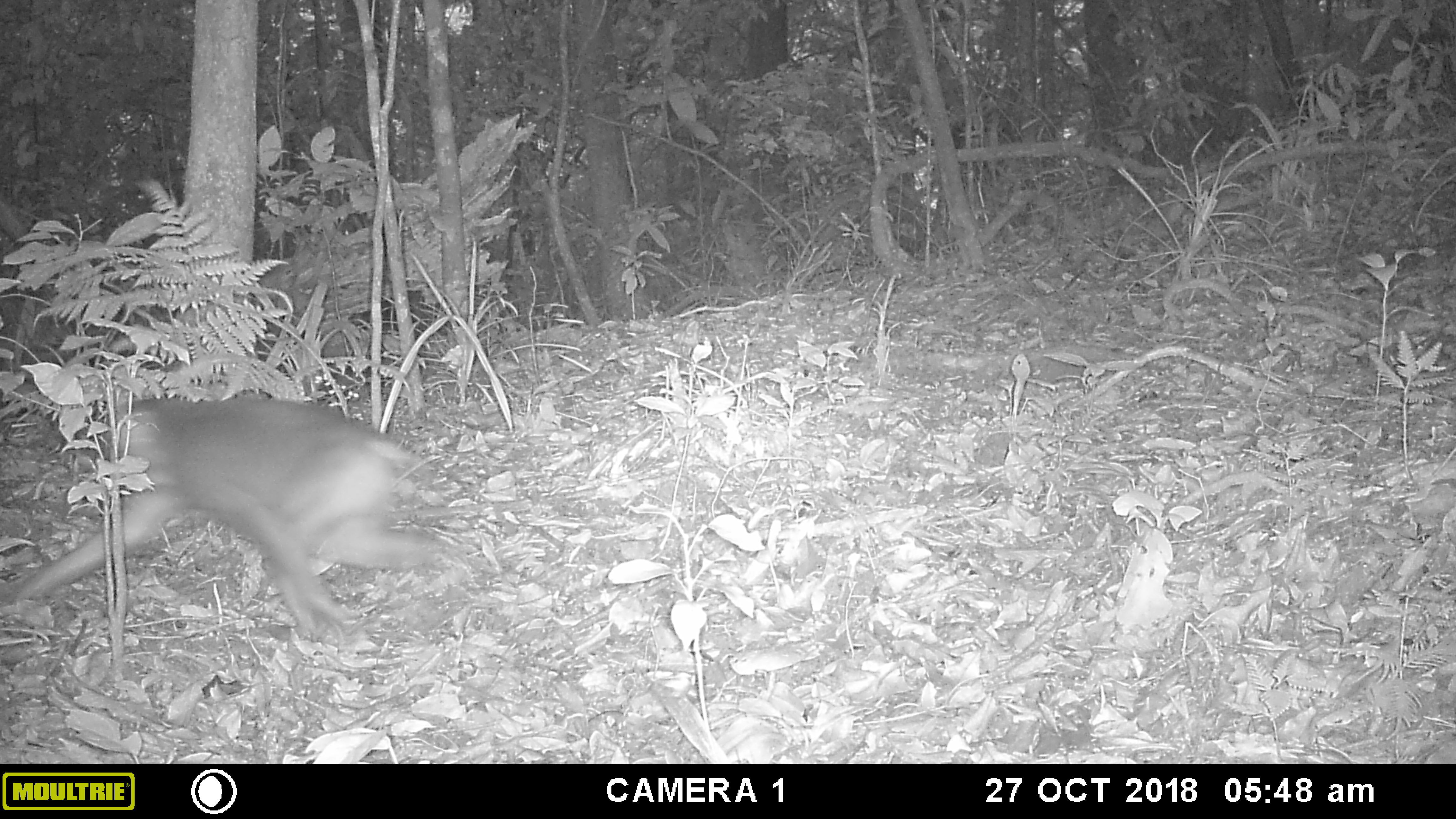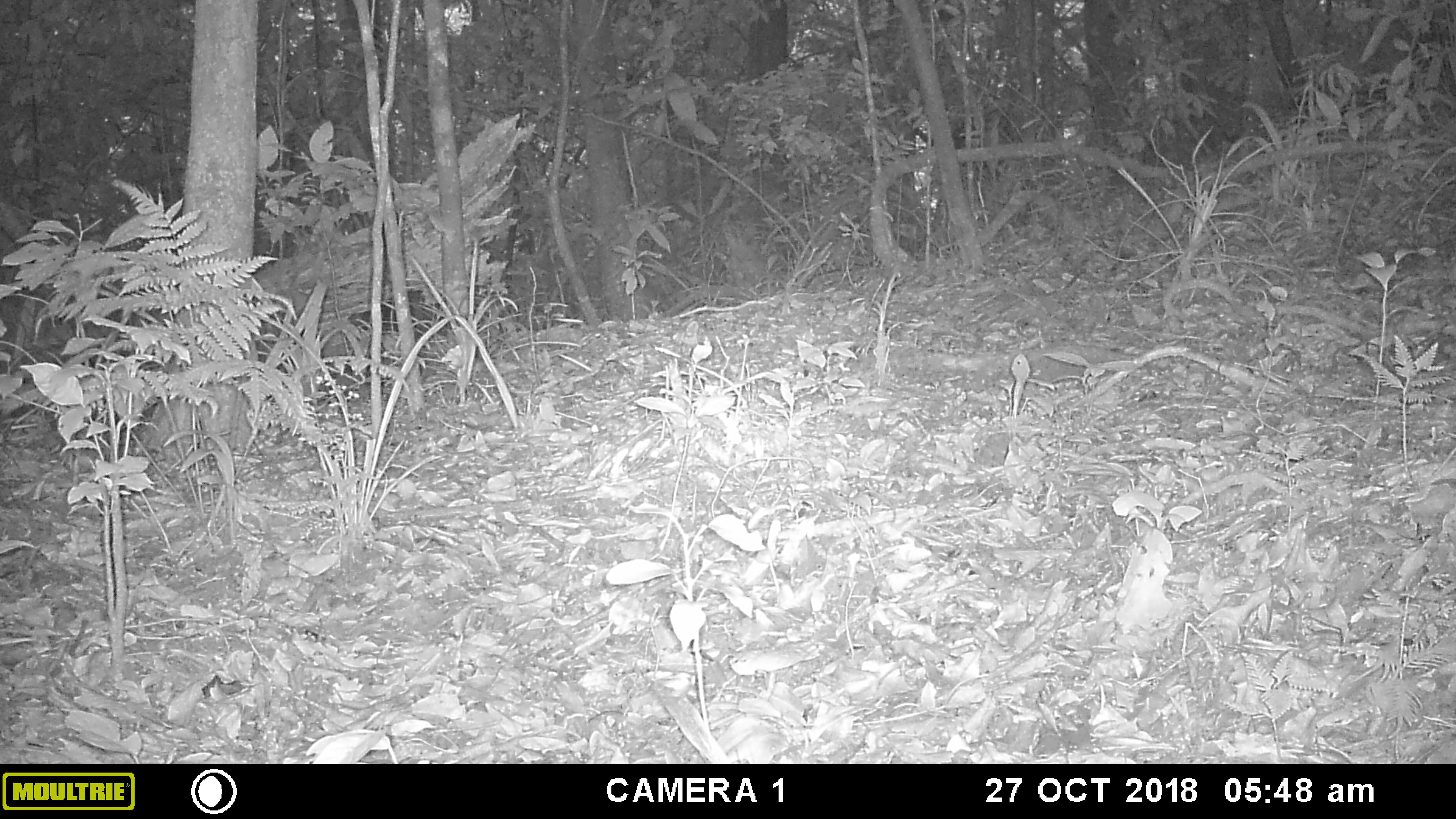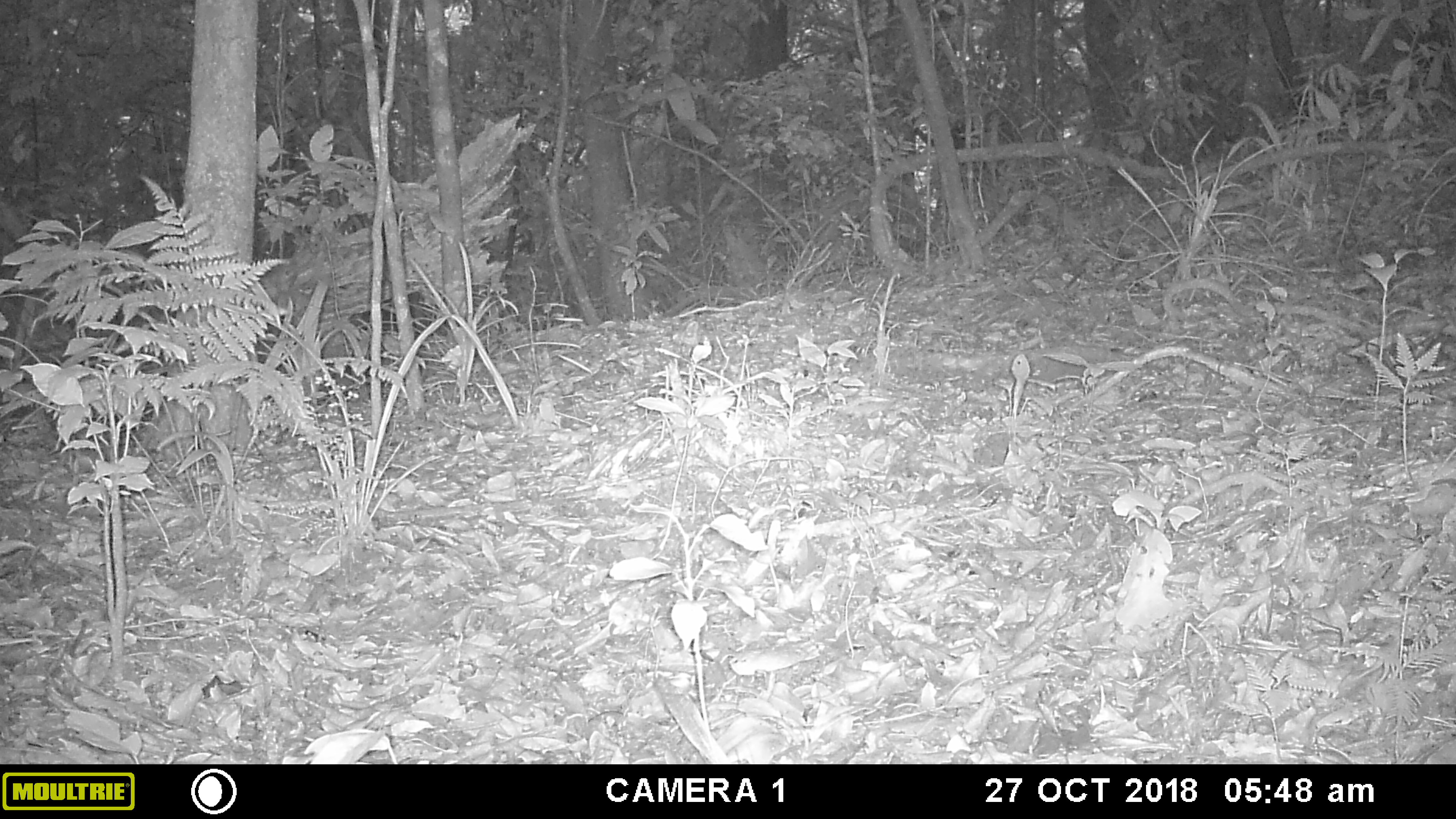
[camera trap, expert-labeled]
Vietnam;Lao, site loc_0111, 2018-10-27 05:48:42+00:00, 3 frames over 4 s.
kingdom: Animalia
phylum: Chordata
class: Mammalia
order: Primates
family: Cercopithecidae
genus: Macaca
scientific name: Macaca nemestrina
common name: pig-tailed macaque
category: pig tailed macaque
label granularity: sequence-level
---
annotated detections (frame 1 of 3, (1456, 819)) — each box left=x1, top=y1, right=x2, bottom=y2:
pig tailed macaque: left=0, top=396, right=440, bottom=635